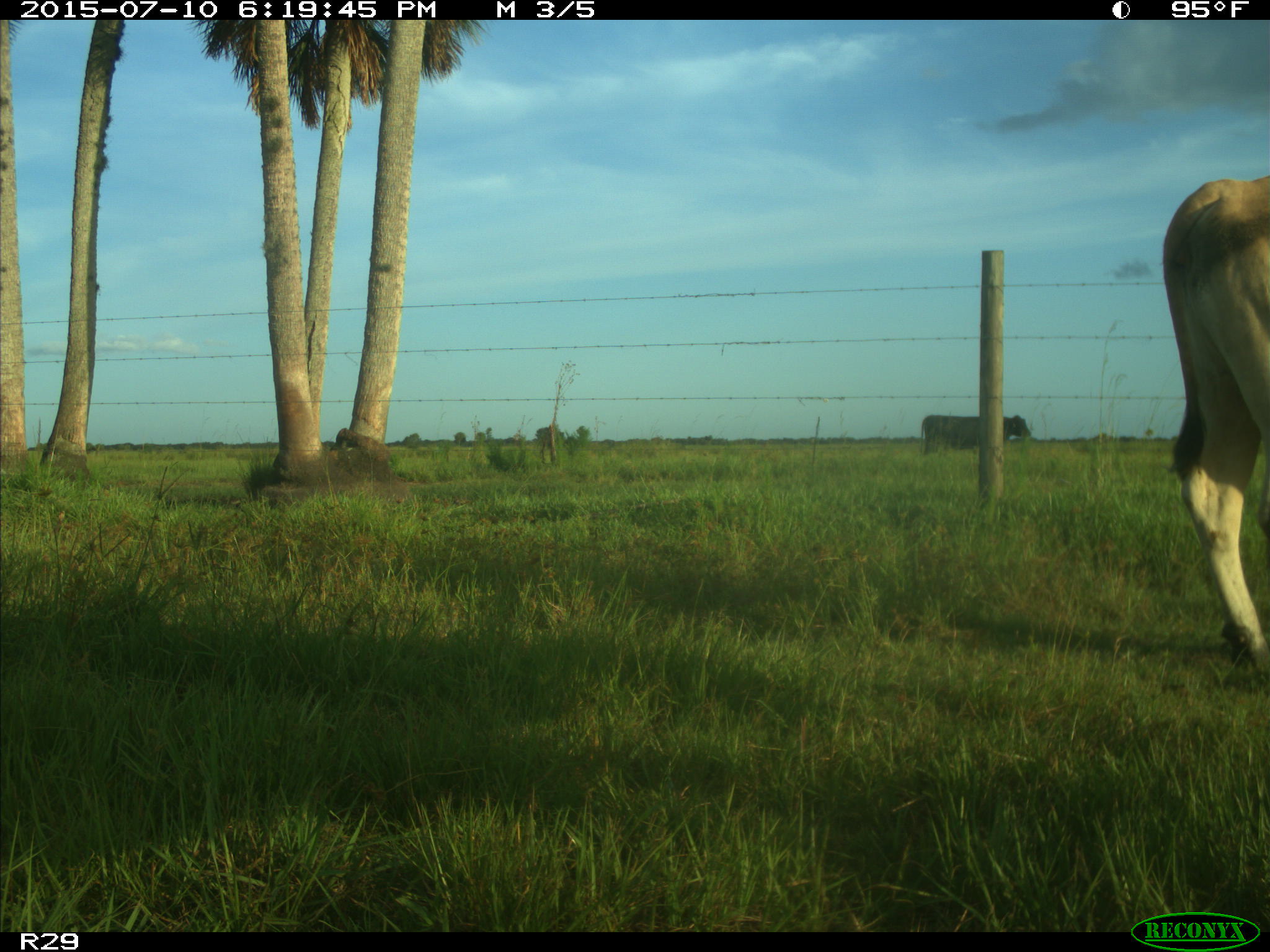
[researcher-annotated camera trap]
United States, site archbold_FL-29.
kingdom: Animalia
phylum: Chordata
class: Mammalia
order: Artiodactyla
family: Bovidae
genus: Bos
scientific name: Bos taurus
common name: domestic cow